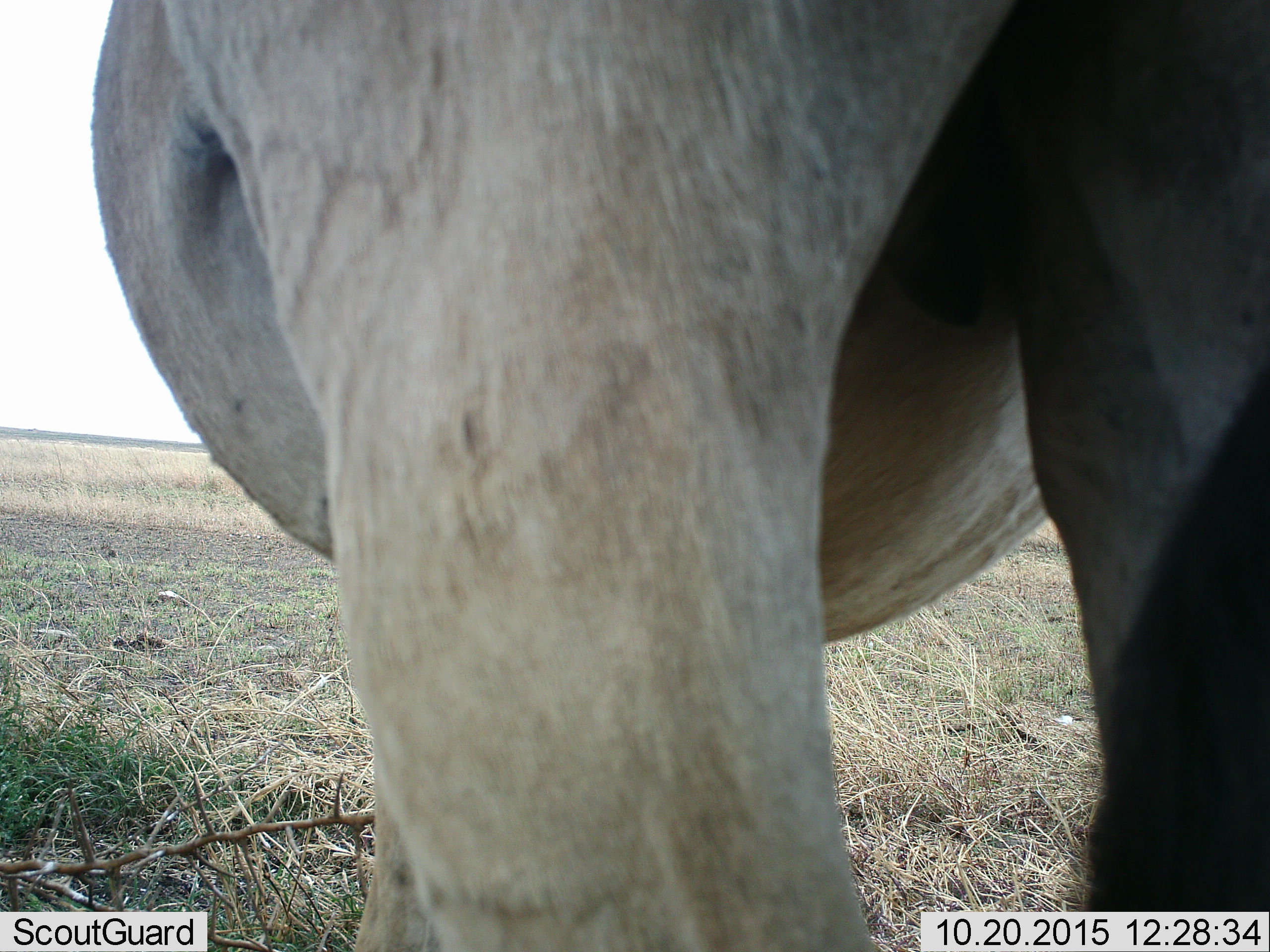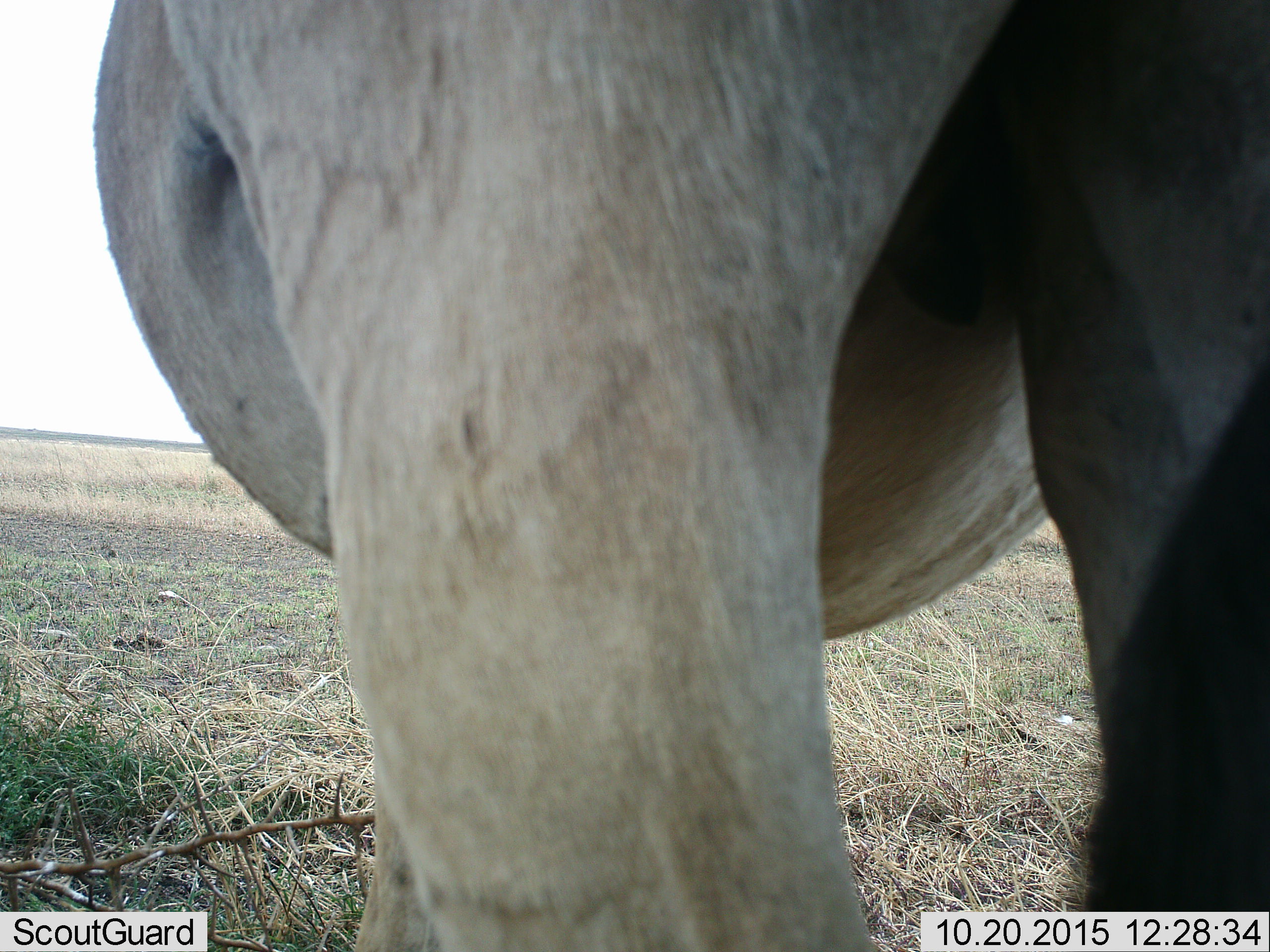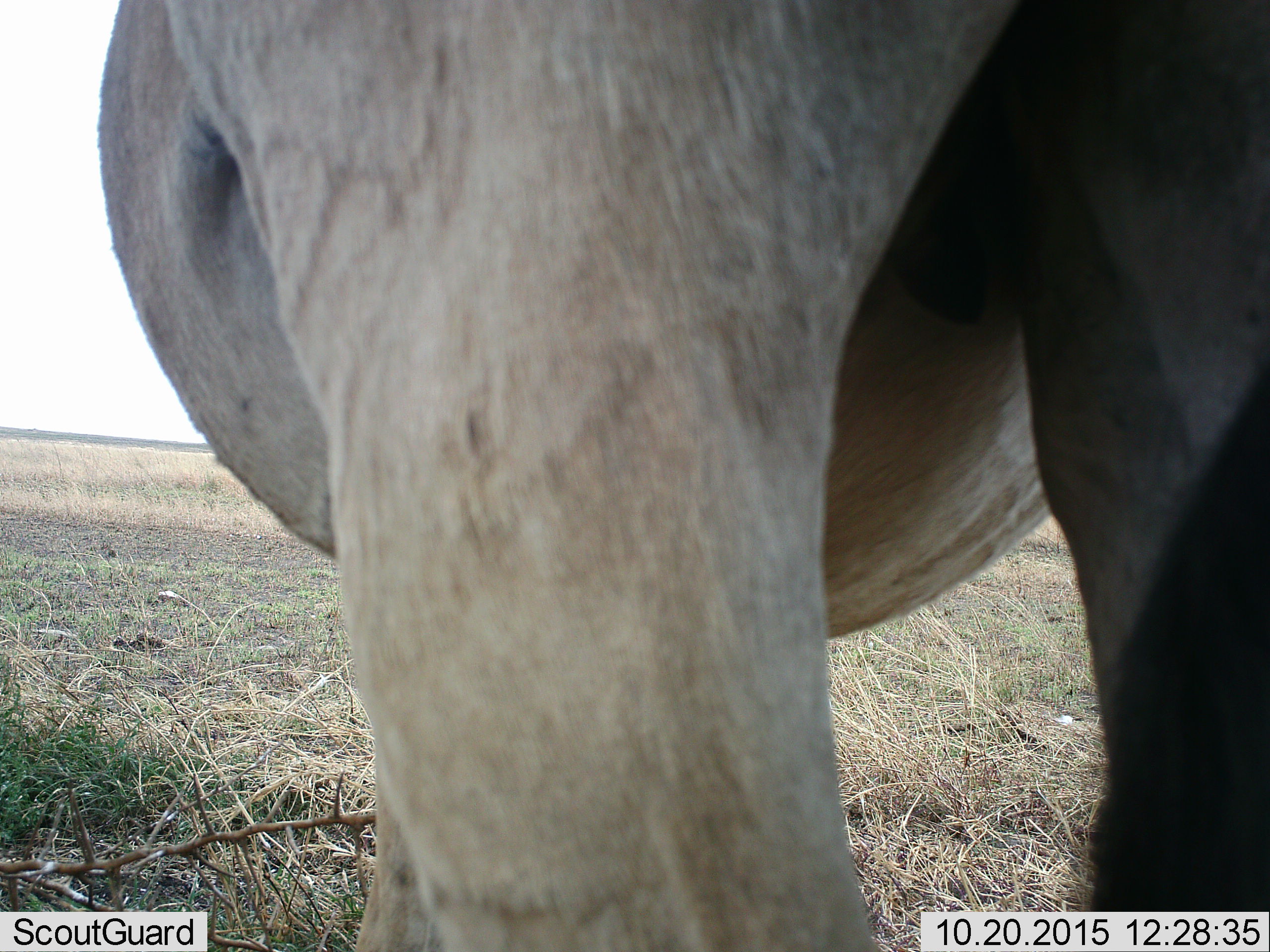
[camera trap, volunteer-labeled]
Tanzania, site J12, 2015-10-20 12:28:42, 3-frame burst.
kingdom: Animalia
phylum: Chordata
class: Mammalia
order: Artiodactyla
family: Bovidae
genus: Alcelaphus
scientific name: Alcelaphus buselaphus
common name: hartebeest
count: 1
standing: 100%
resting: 0%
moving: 0%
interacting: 0%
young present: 0%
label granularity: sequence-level